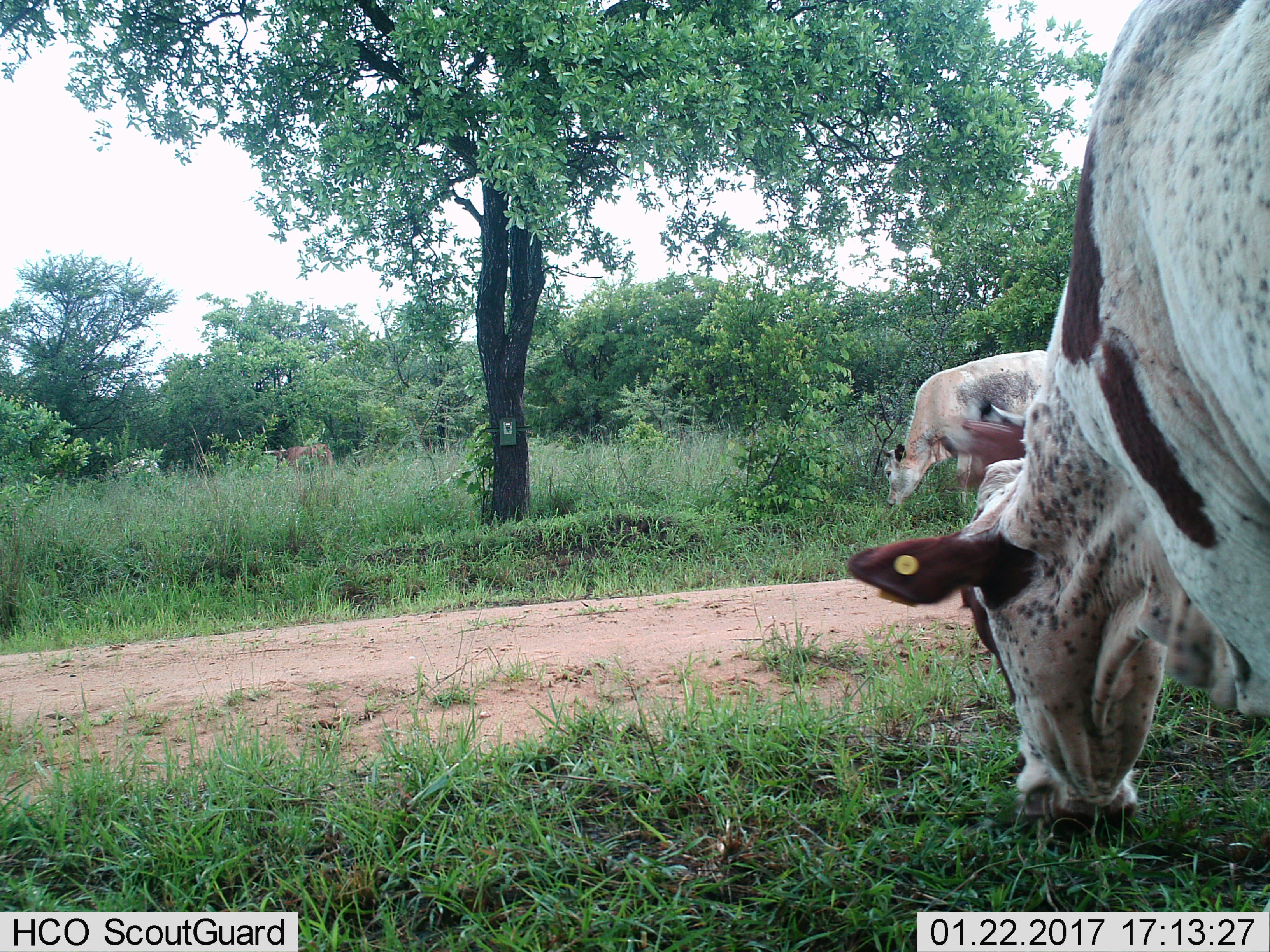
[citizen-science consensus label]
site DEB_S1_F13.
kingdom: Animalia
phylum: Chordata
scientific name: Vertebrata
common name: domestic animal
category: domesticanimal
Domesticanimal (domestic animal) (Vertebrata), count 2. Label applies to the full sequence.